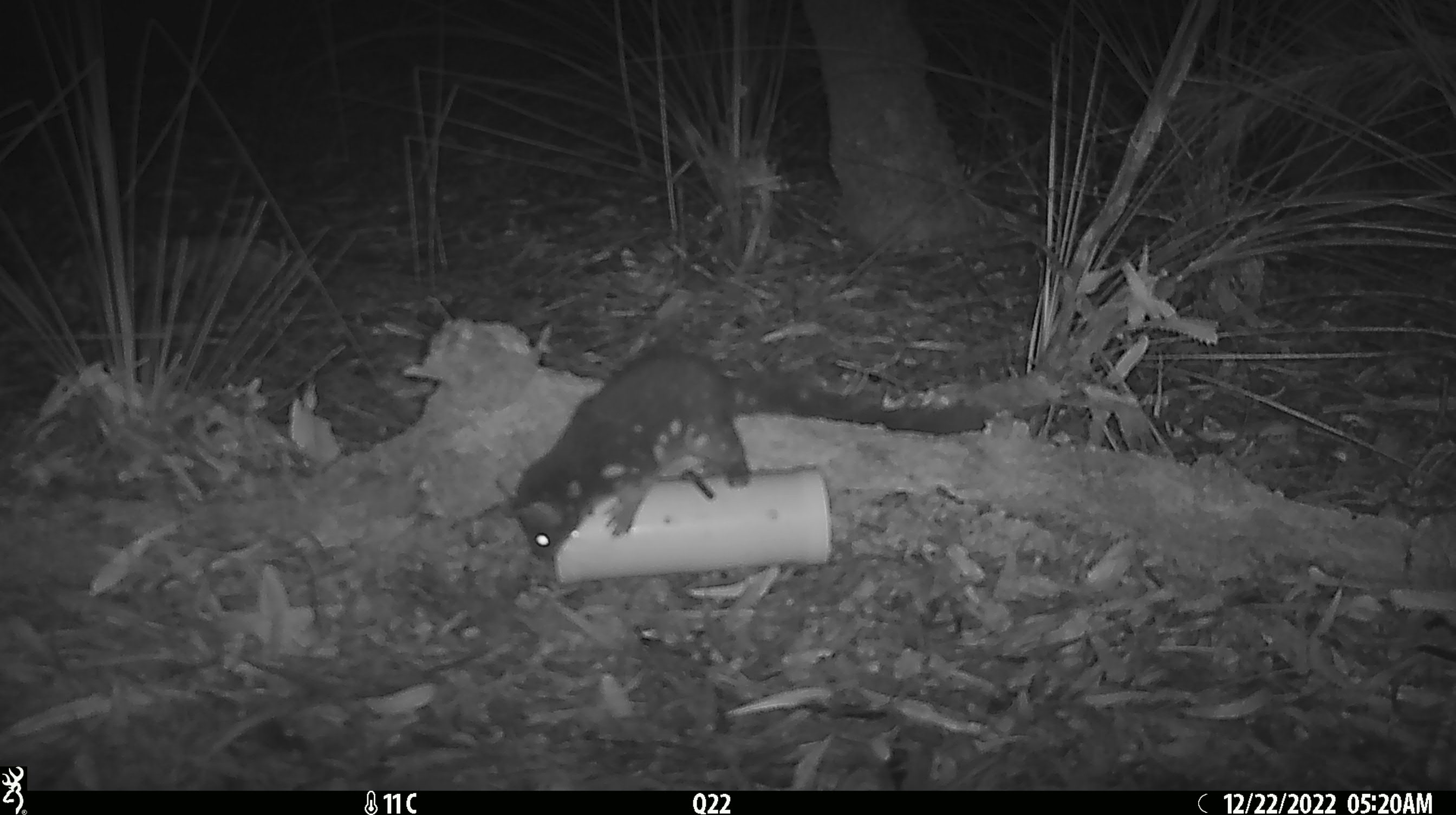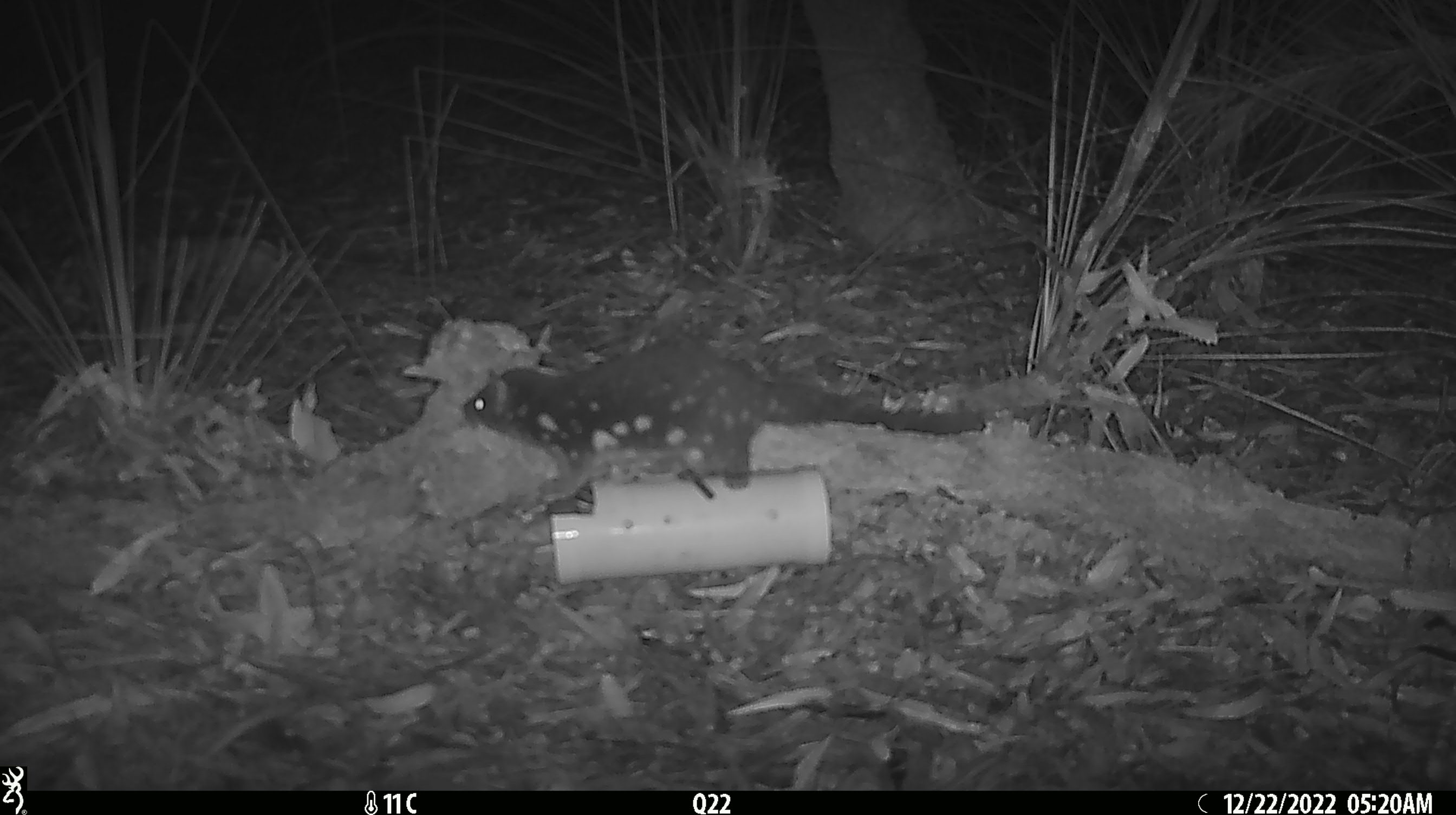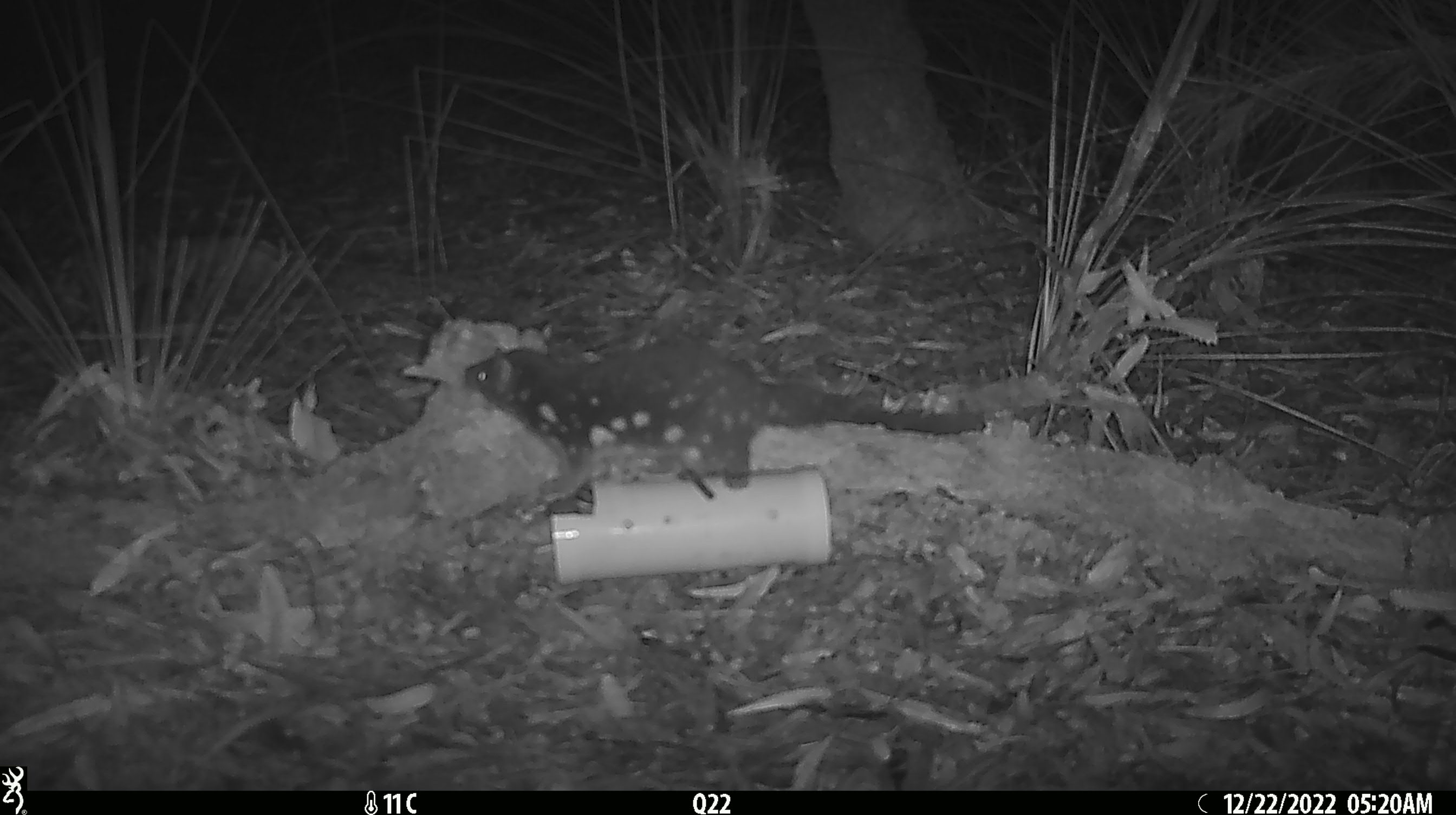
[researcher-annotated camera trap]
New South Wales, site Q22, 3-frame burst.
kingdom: Animalia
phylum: Chordata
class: Mammalia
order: Dasyuromorphia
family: Dasyuridae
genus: Dasyurus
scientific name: Dasyurus maculatus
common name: spotted-tailed quoll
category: quoll